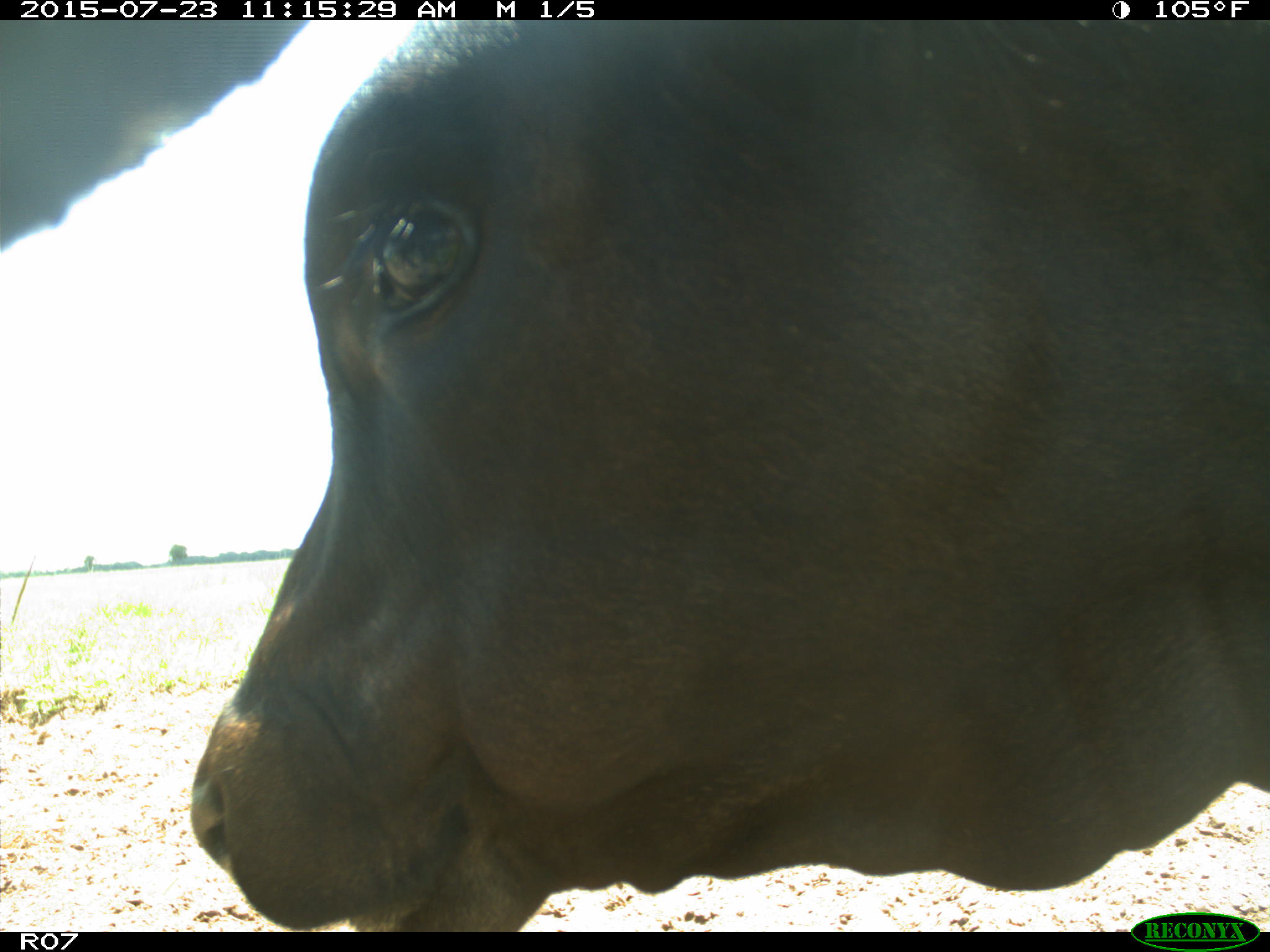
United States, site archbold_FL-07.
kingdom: Animalia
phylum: Chordata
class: Mammalia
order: Artiodactyla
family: Bovidae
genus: Bos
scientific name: Bos taurus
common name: domestic cow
Bos taurus (domestic cow).